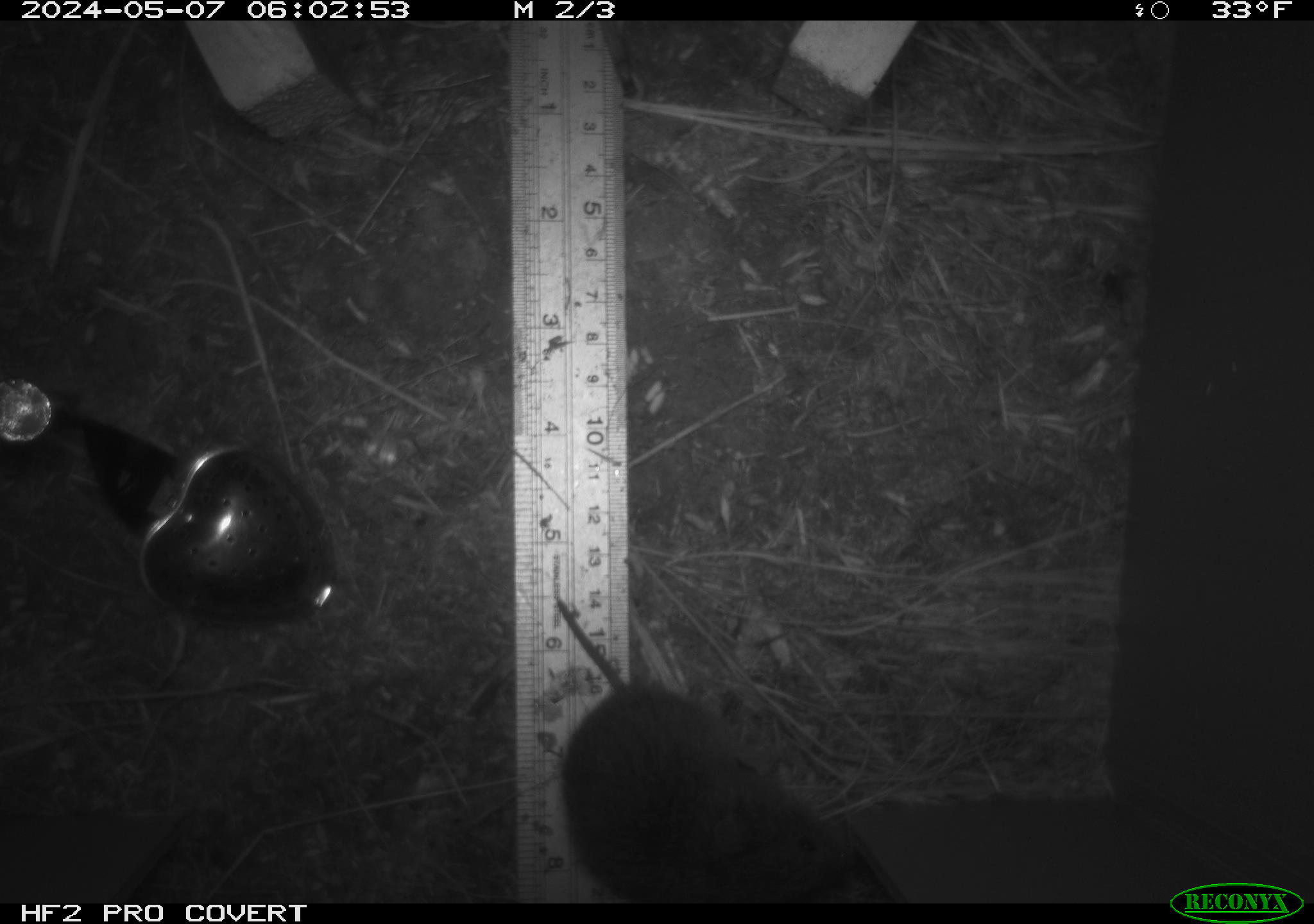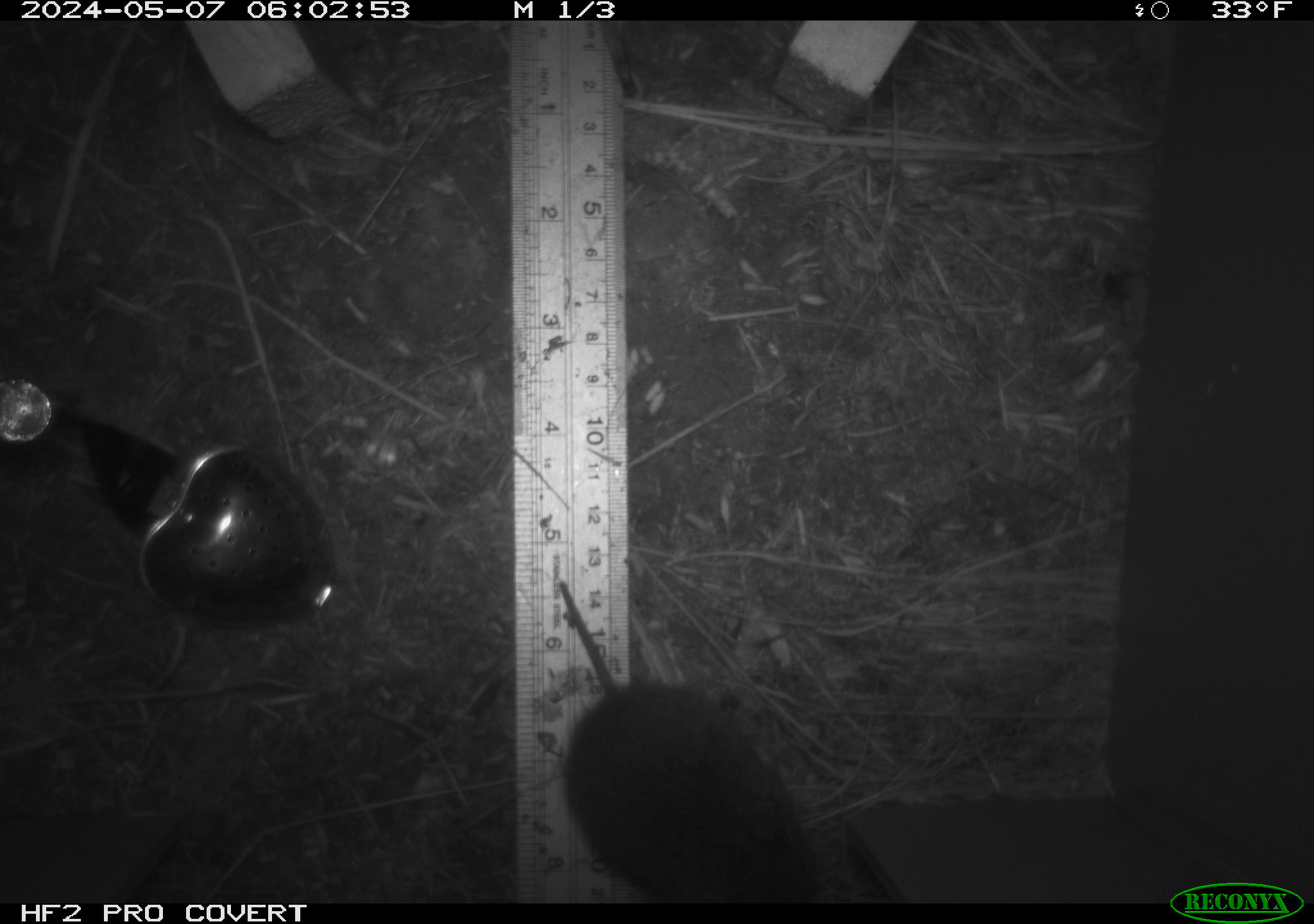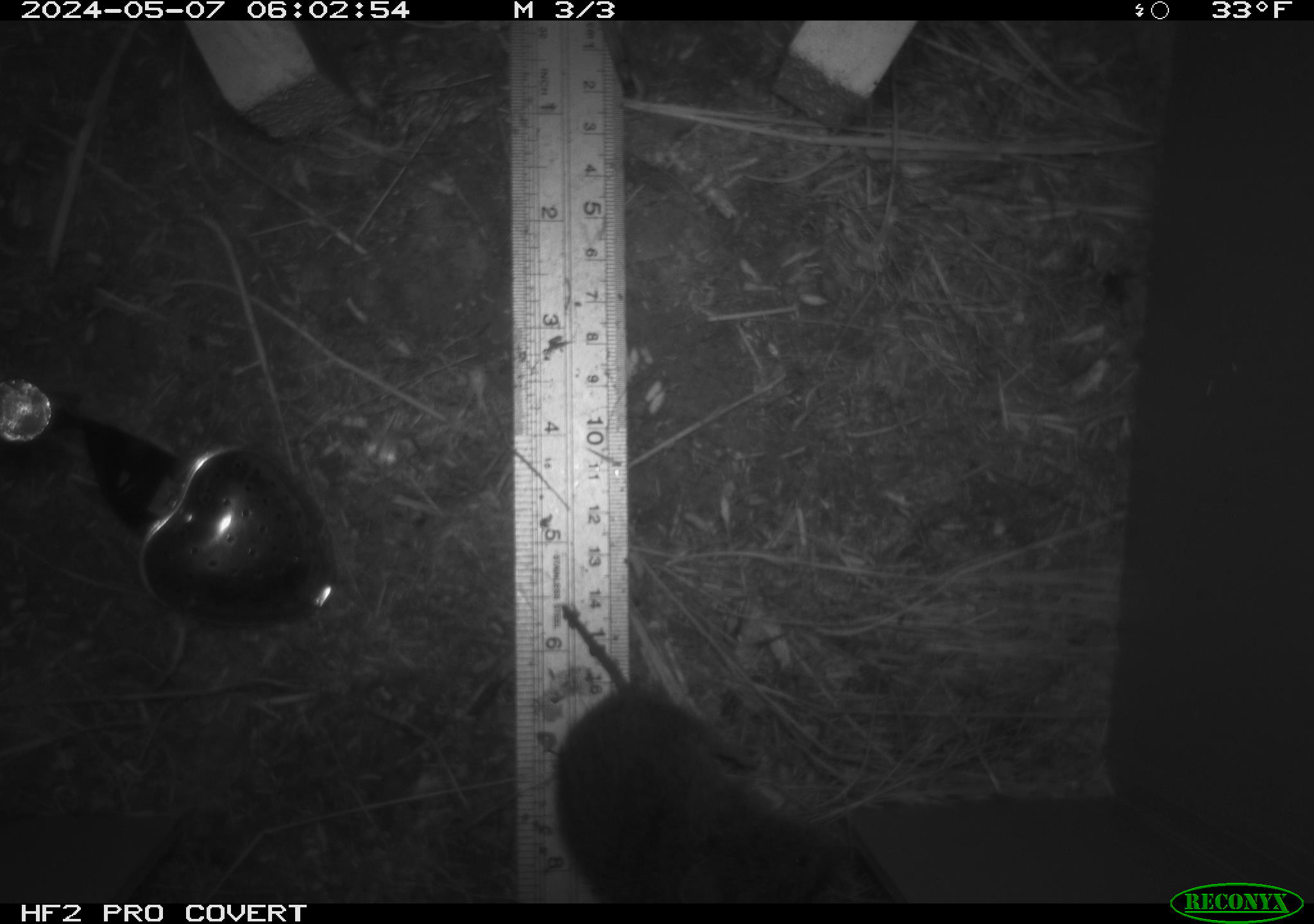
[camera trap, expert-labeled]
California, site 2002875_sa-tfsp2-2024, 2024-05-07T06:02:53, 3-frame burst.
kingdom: Animalia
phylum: Chordata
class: Mammalia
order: Rodentia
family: Cricetidae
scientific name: Arvicolinae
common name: voles, lemmings, and muskrats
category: arvicolinae subfamily